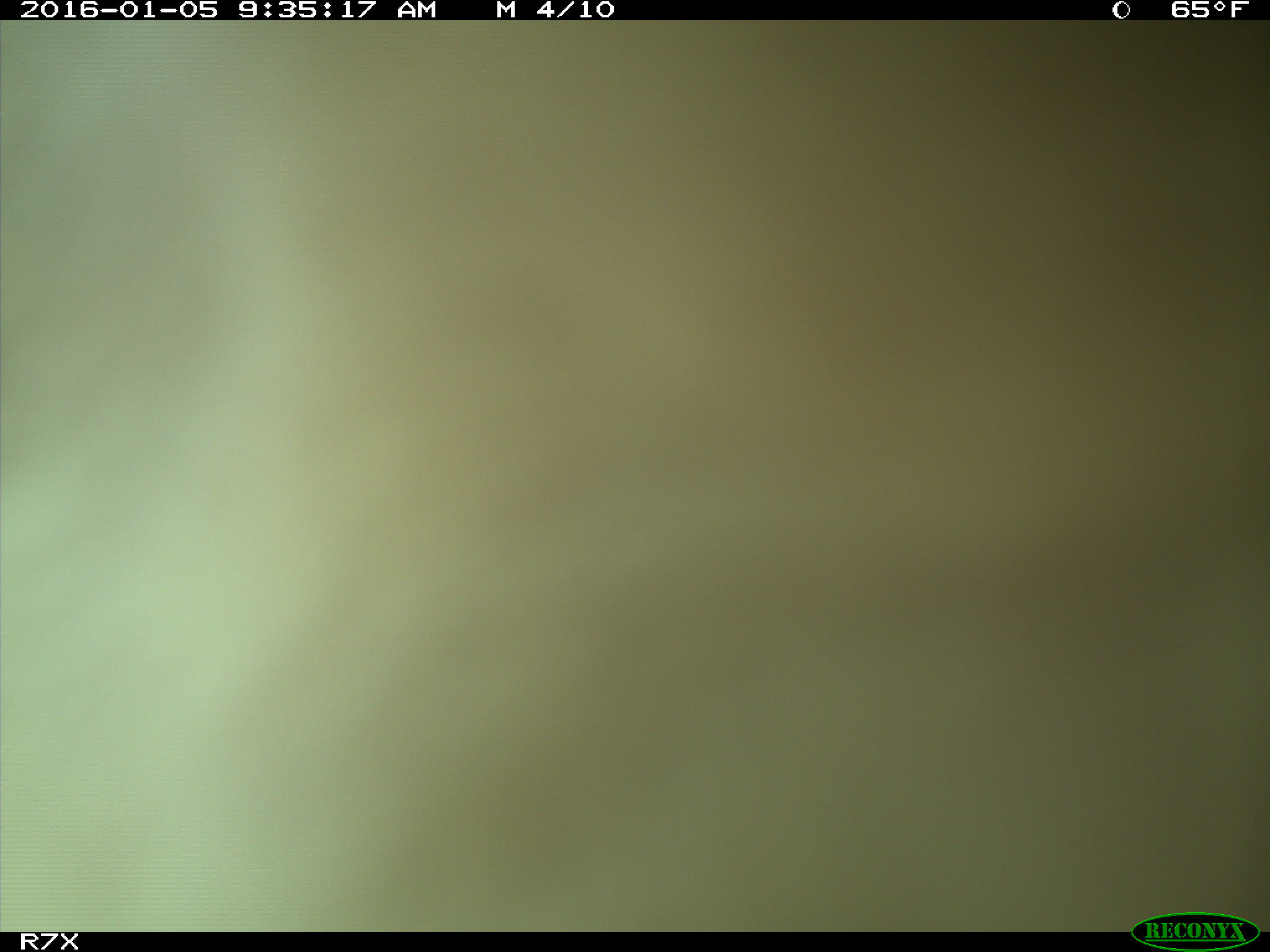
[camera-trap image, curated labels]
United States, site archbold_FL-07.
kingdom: Animalia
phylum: Chordata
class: Mammalia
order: Artiodactyla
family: Bovidae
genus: Bos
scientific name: Bos taurus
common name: domestic cow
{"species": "Bos taurus (domestic cow)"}